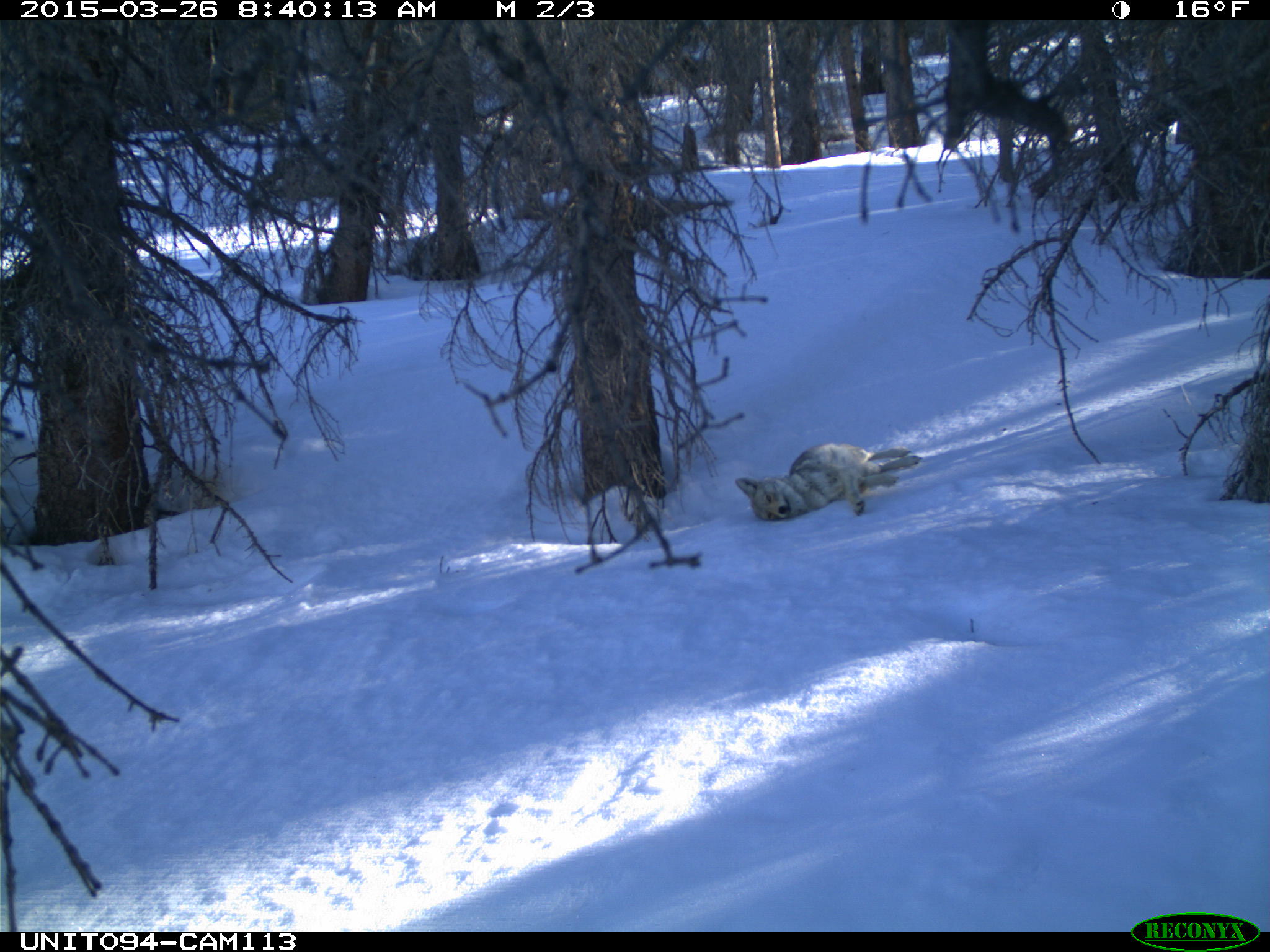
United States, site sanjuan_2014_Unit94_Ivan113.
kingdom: Animalia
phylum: Chordata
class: Mammalia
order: Carnivora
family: Canidae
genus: Canis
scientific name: Canis latrans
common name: coyote